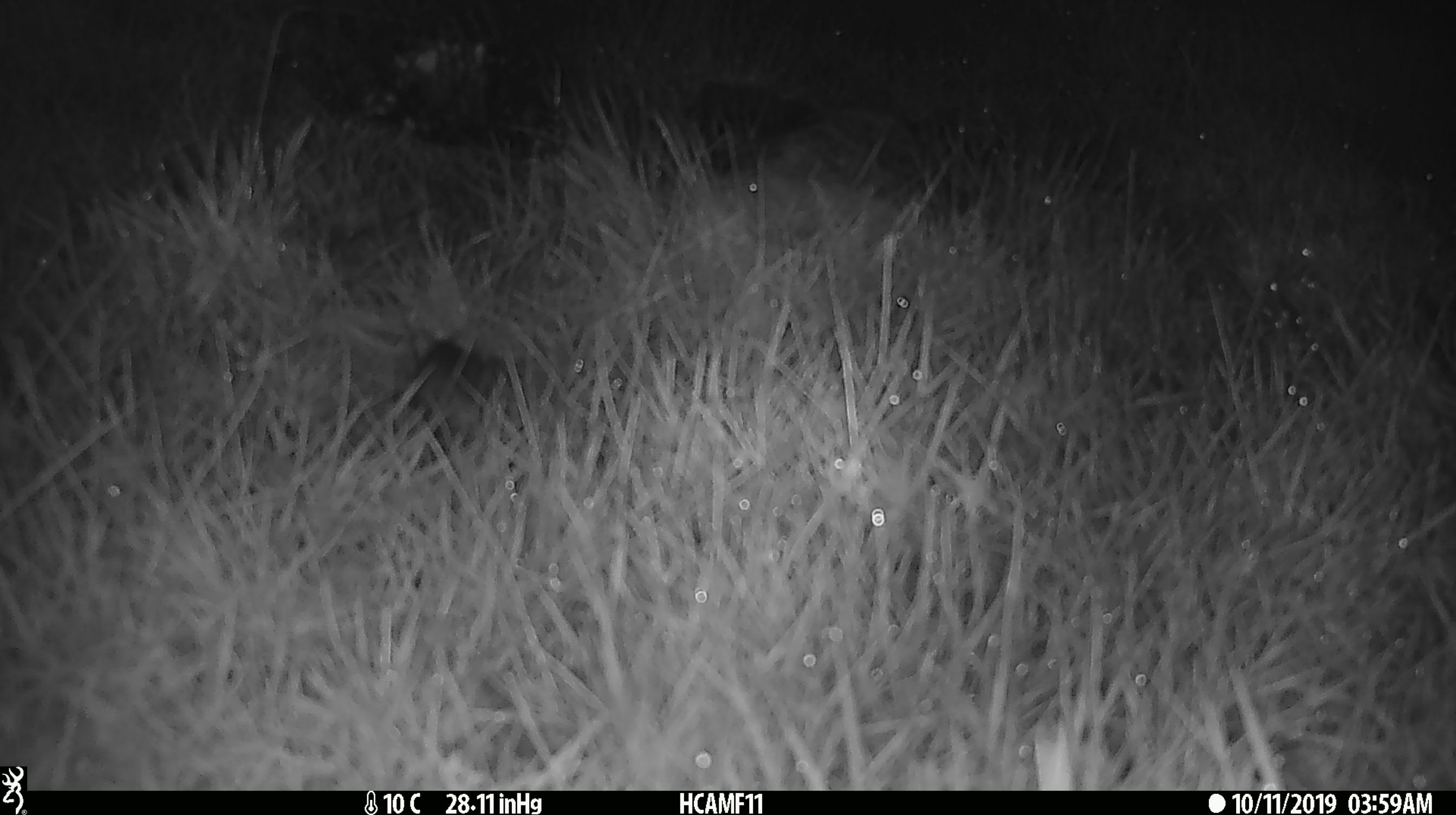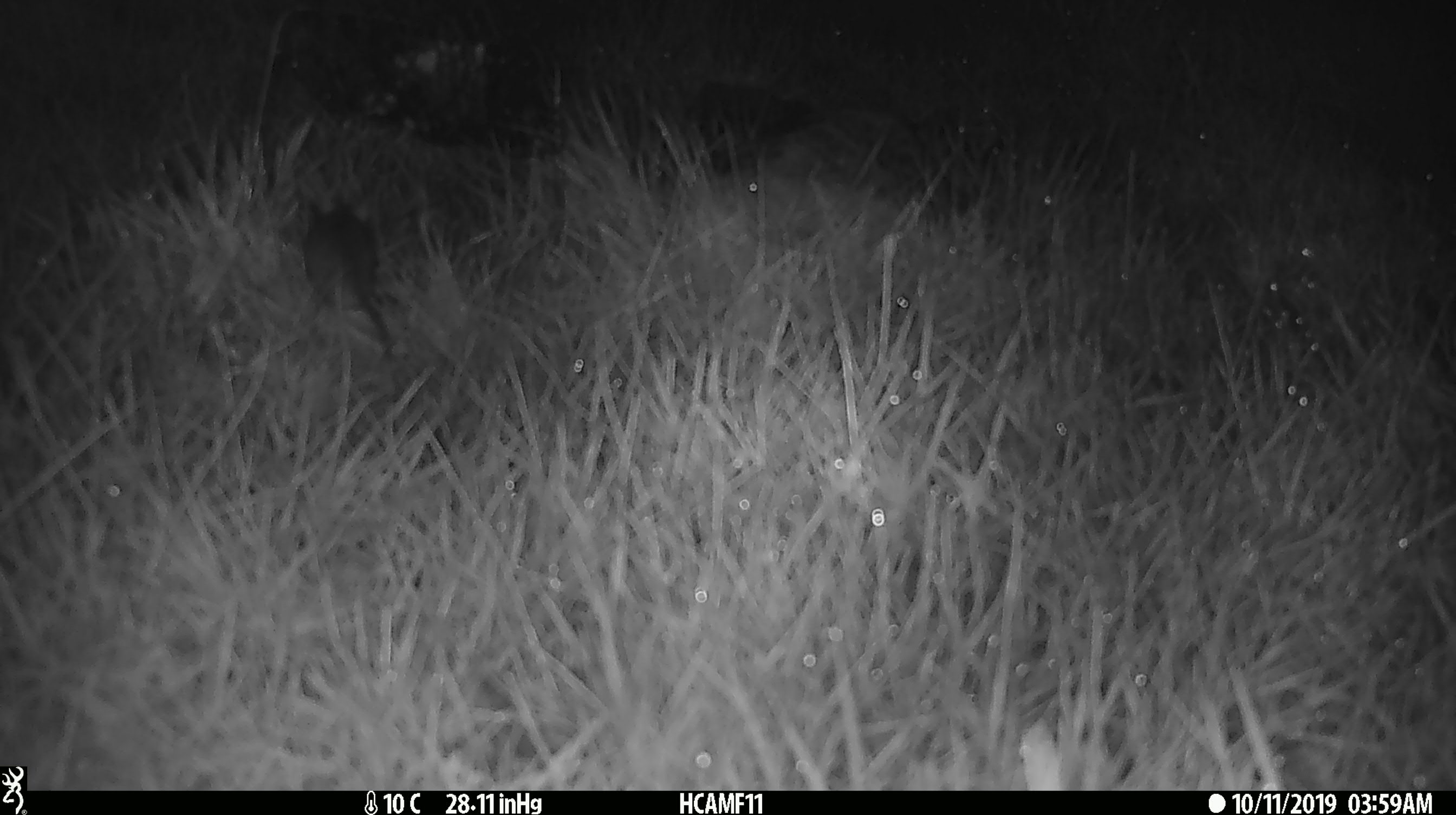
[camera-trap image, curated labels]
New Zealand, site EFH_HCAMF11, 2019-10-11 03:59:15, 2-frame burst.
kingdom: Animalia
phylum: Chordata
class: Mammalia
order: Rodentia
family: Muridae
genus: Mus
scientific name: Mus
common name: mouse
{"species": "mouse (Mus)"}